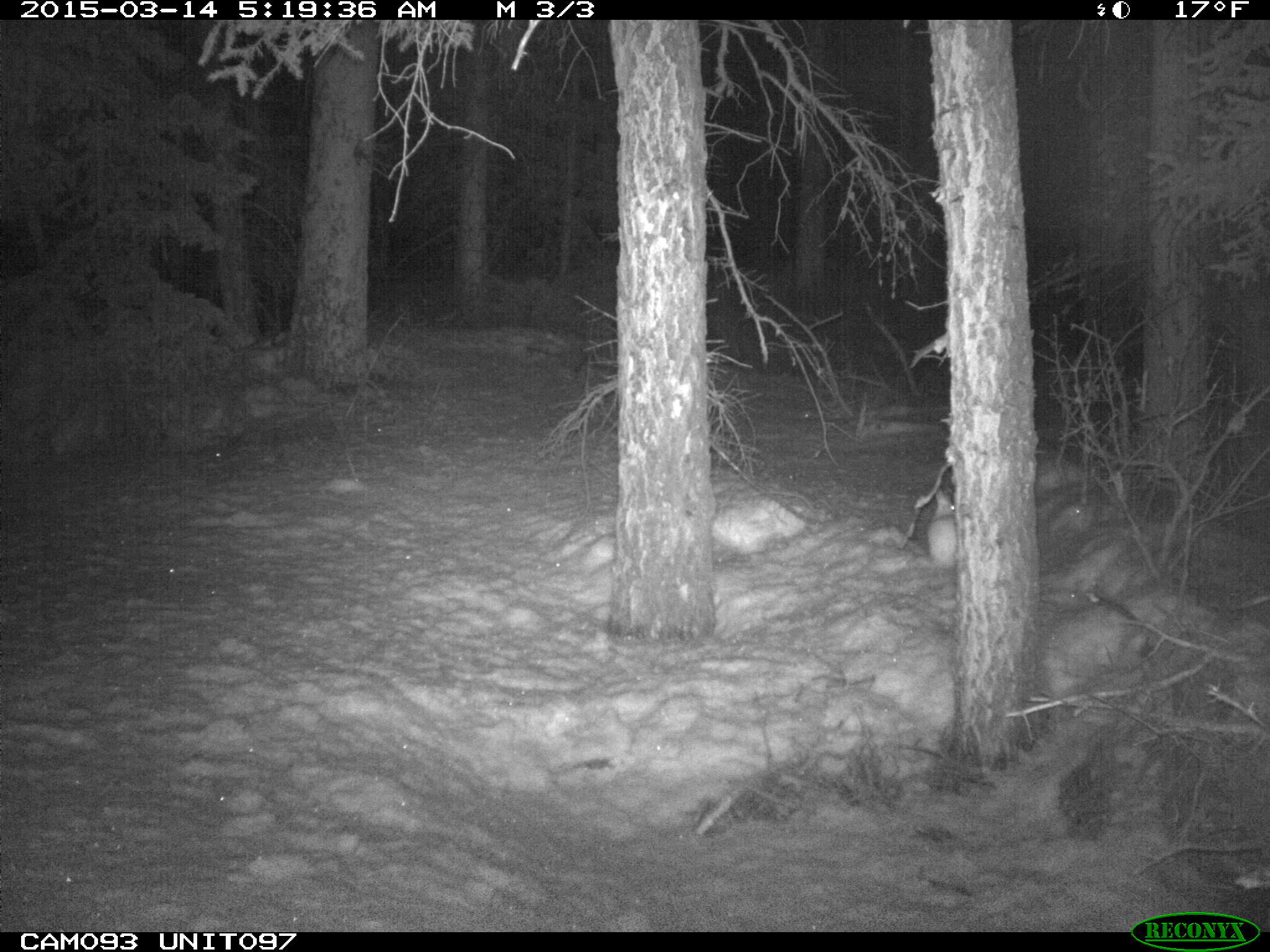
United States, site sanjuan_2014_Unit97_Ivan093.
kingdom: Animalia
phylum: Chordata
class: Mammalia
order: Lagomorpha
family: Leporidae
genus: Lepus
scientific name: Lepus americanus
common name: snowshoe hare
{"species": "Lepus americanus (snowshoe hare)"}